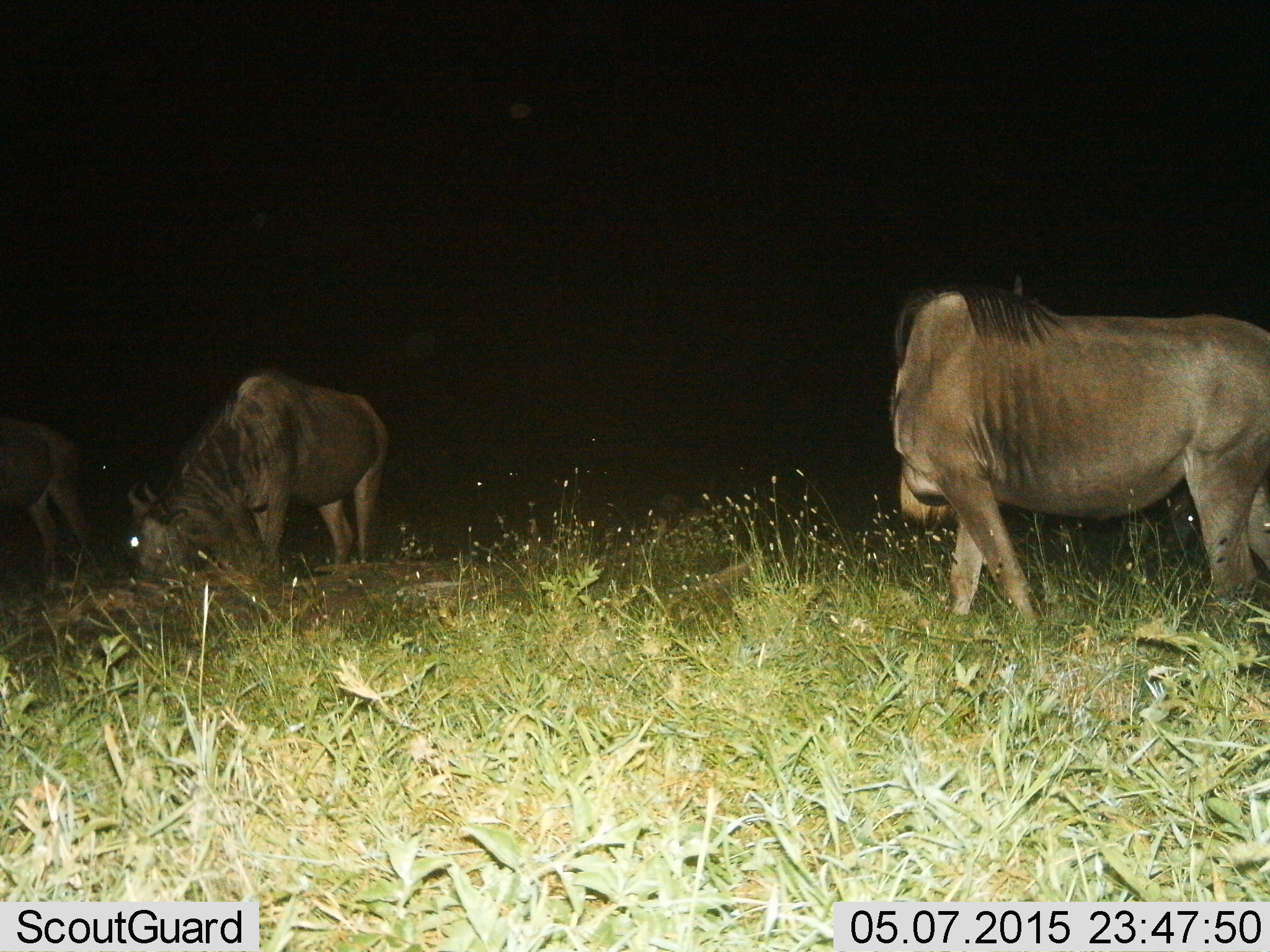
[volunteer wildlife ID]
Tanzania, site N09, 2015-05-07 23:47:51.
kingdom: Animalia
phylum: Chordata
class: Mammalia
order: Artiodactyla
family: Bovidae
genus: Connochaetes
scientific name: Connochaetes taurinus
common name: blue wildebeest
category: wildebeest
Wildebeest (blue wildebeest) (Connochaetes taurinus), count 3. Behavior (volunteer vote fractions): standing 70%, resting 0%, moving 10%, interacting 0%. Young present (vote fraction): 0%. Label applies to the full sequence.